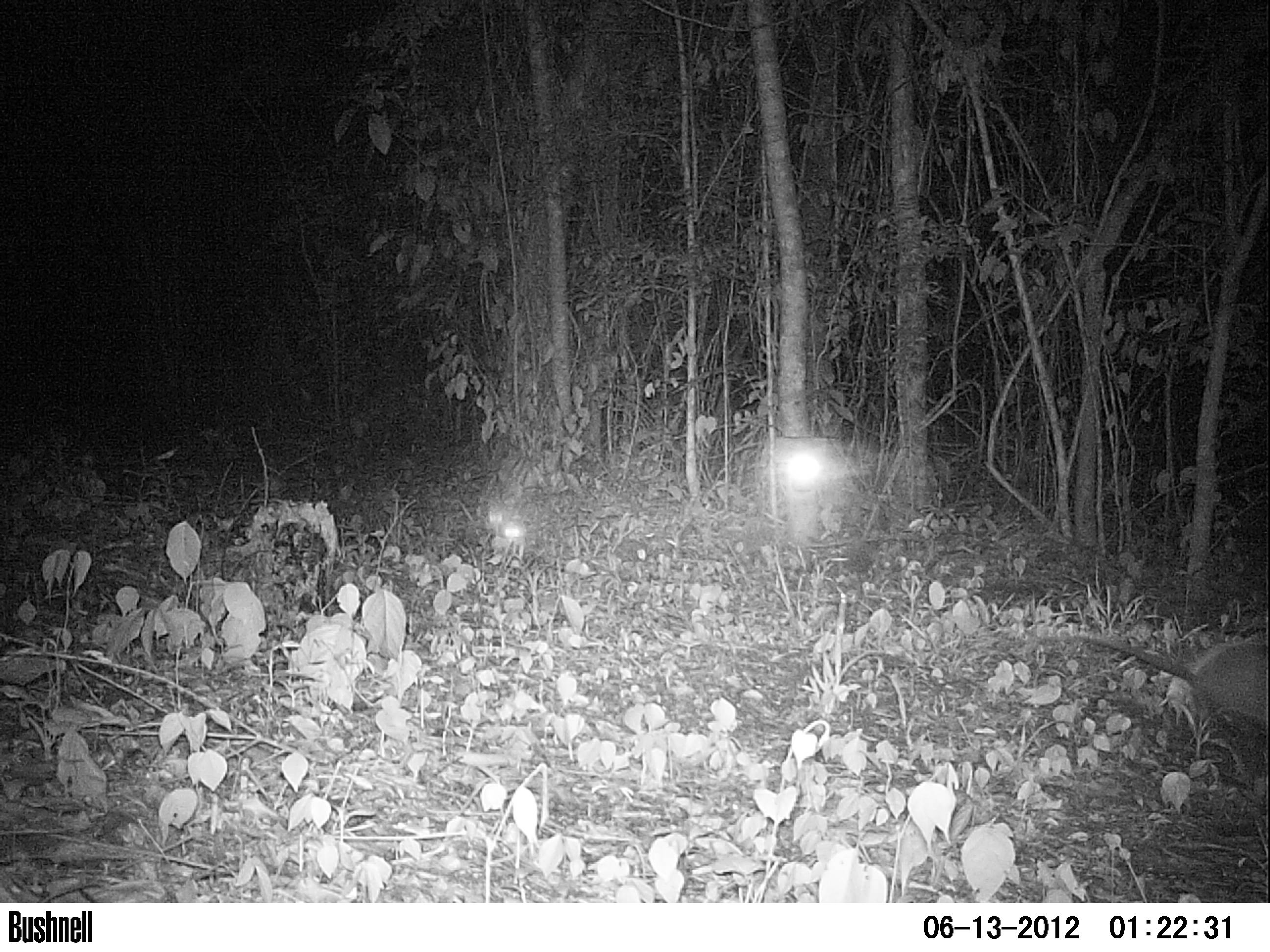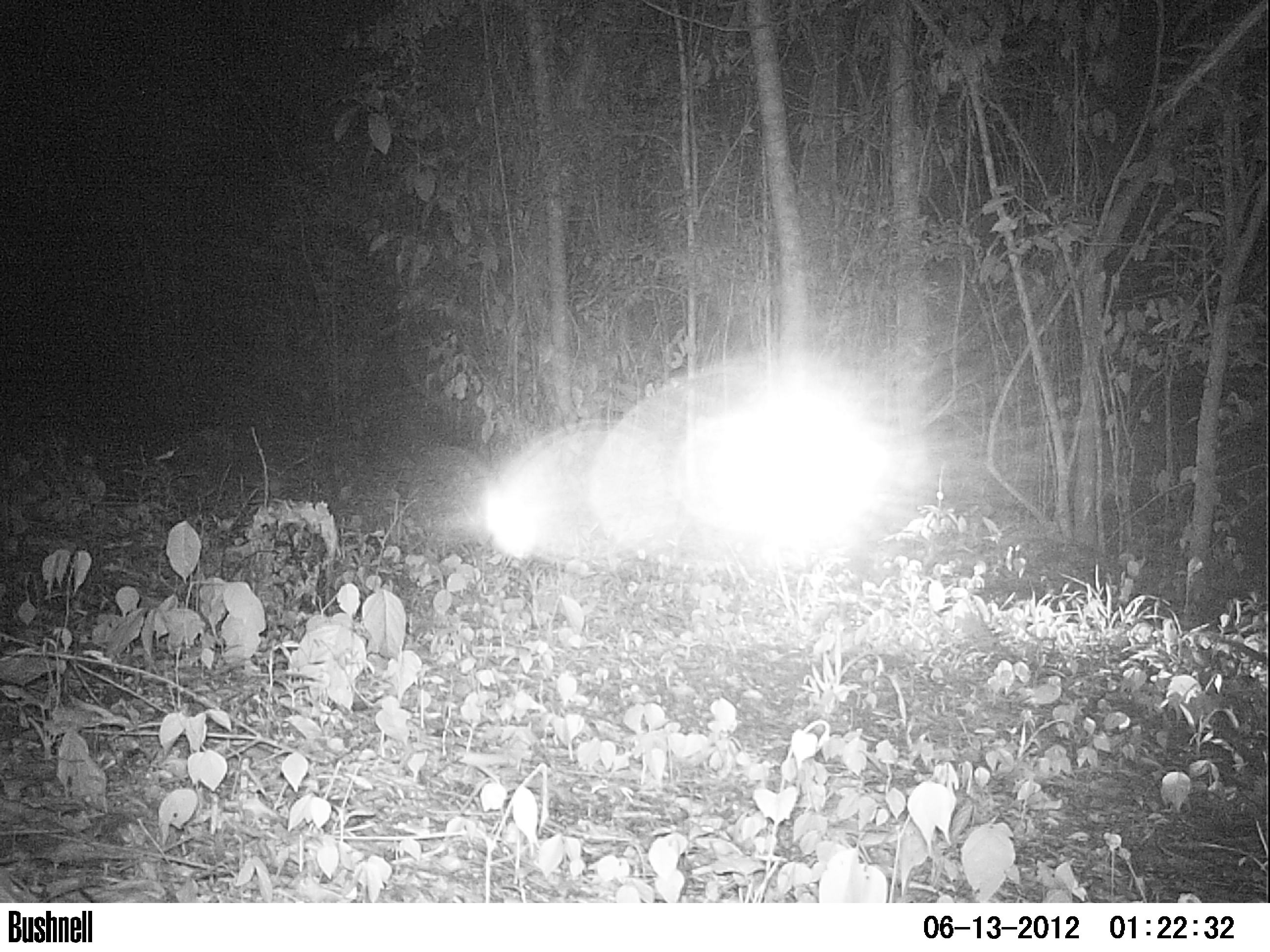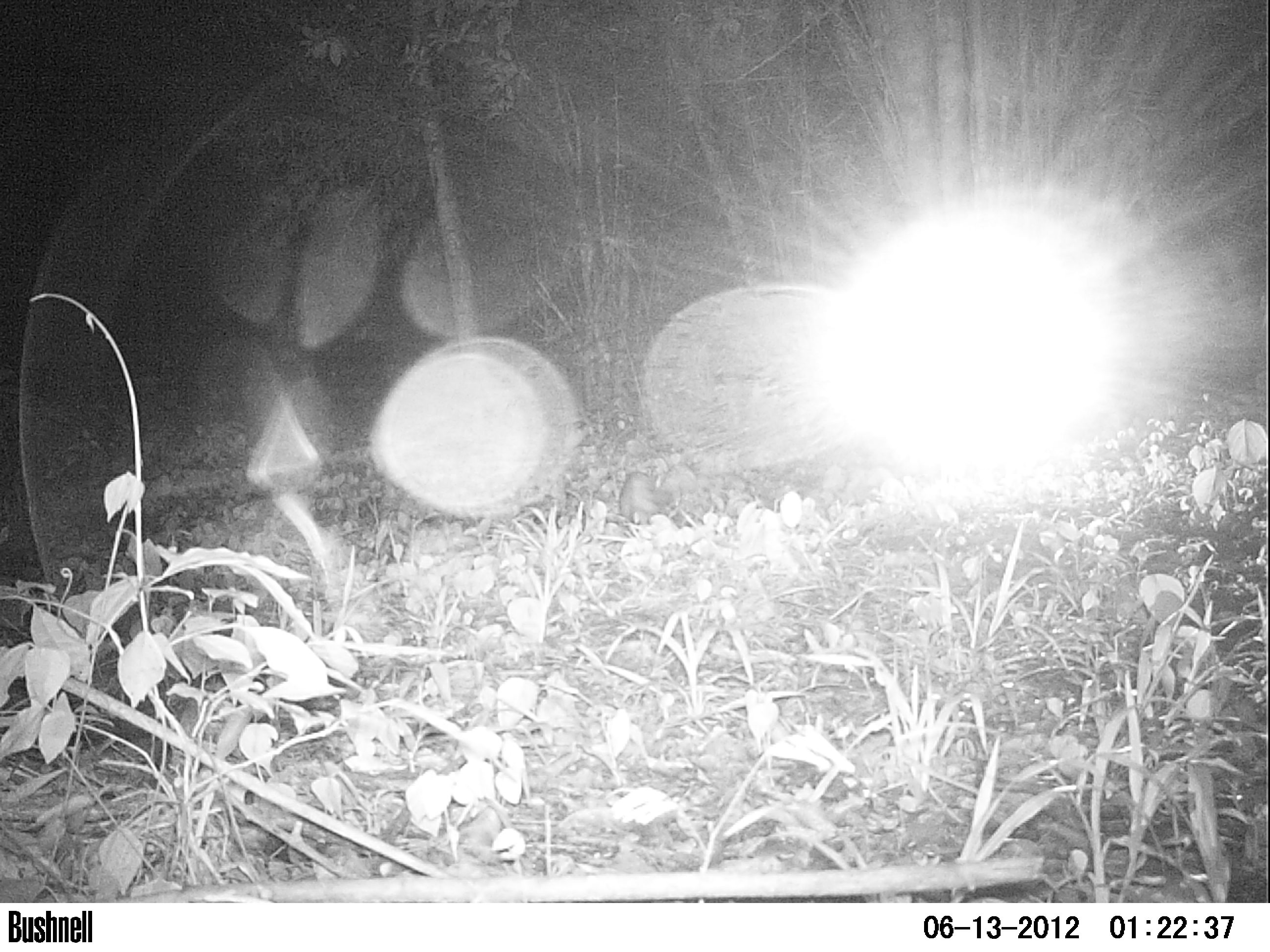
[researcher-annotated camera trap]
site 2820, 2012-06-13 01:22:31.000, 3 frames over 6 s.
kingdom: Animalia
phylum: Chordata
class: Mammalia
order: Didelphimorphia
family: Didelphidae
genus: Didelphis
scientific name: Didelphis virginiana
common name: virginia opossum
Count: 1.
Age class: adult.